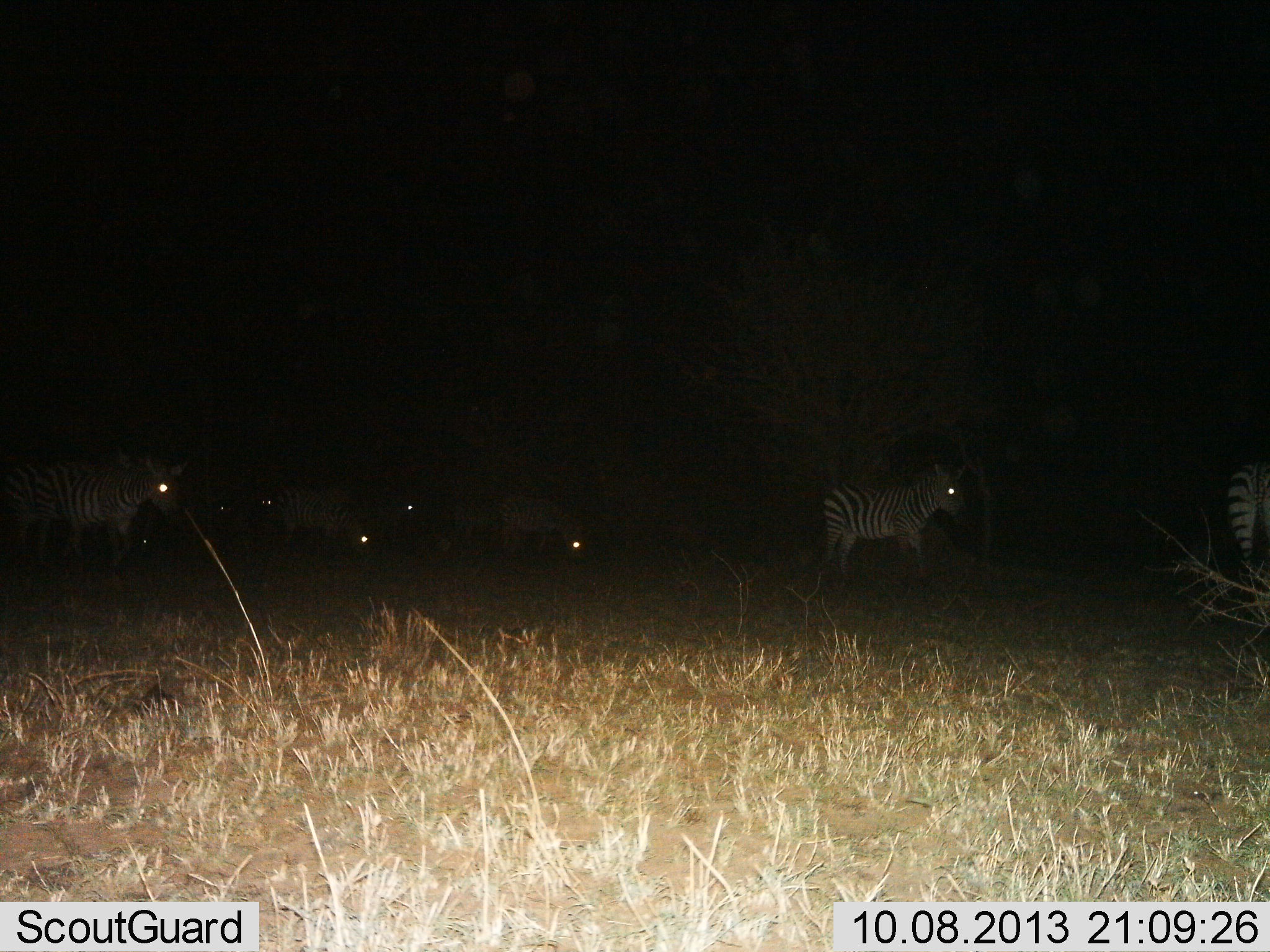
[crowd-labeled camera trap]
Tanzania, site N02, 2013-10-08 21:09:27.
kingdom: Animalia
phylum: Chordata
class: Mammalia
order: Perissodactyla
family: Equidae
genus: Equus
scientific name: Equus quagga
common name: plains zebra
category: zebra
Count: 8.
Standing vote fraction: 50%.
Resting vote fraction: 14%.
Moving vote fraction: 42%.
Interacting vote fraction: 3%.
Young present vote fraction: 3%.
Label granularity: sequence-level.